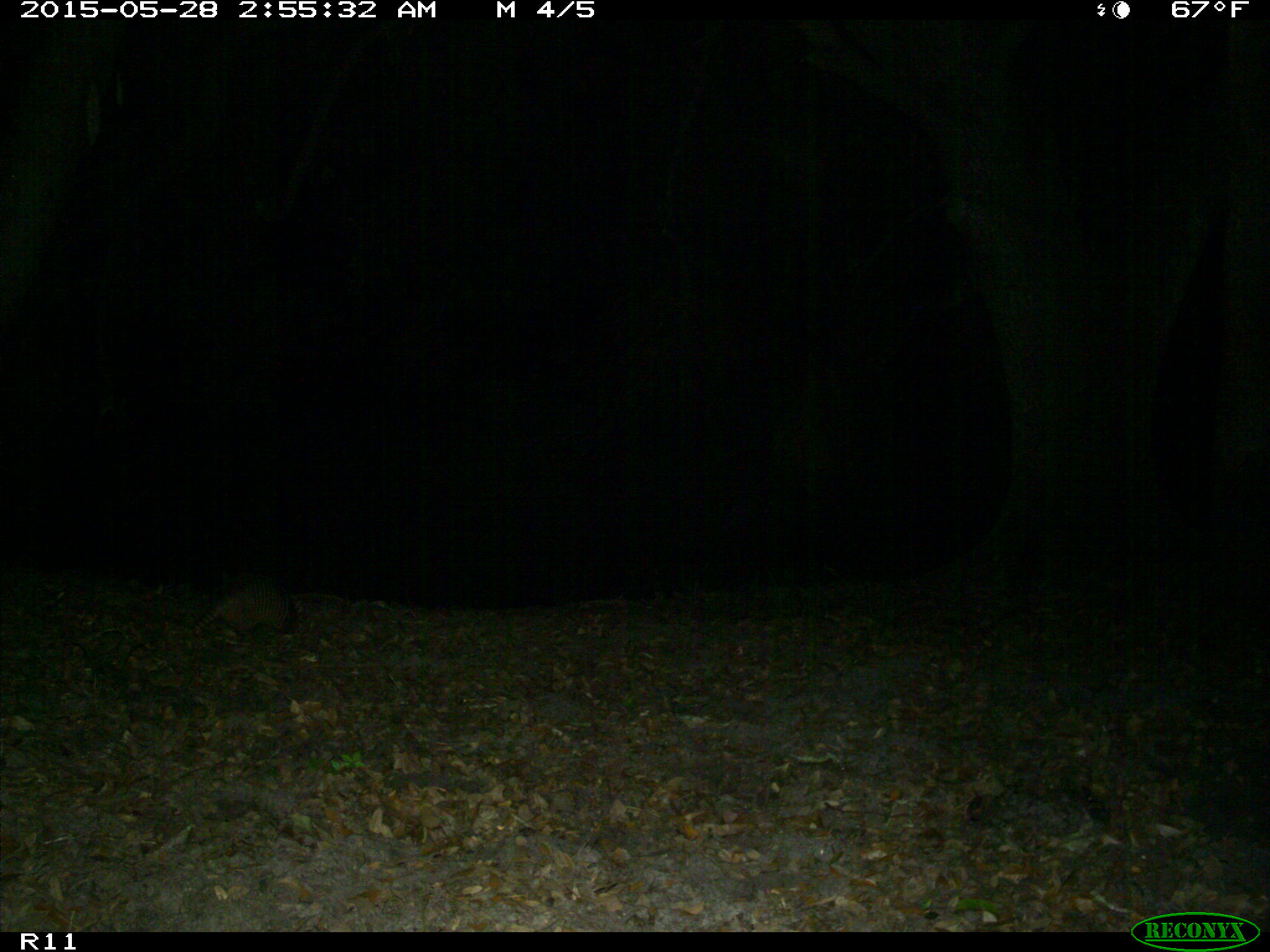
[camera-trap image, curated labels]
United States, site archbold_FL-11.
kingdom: Animalia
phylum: Chordata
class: Mammalia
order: Cingulata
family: Dasypodidae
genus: Dasypus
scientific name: Dasypus novemcinctus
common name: nine-banded armadillo